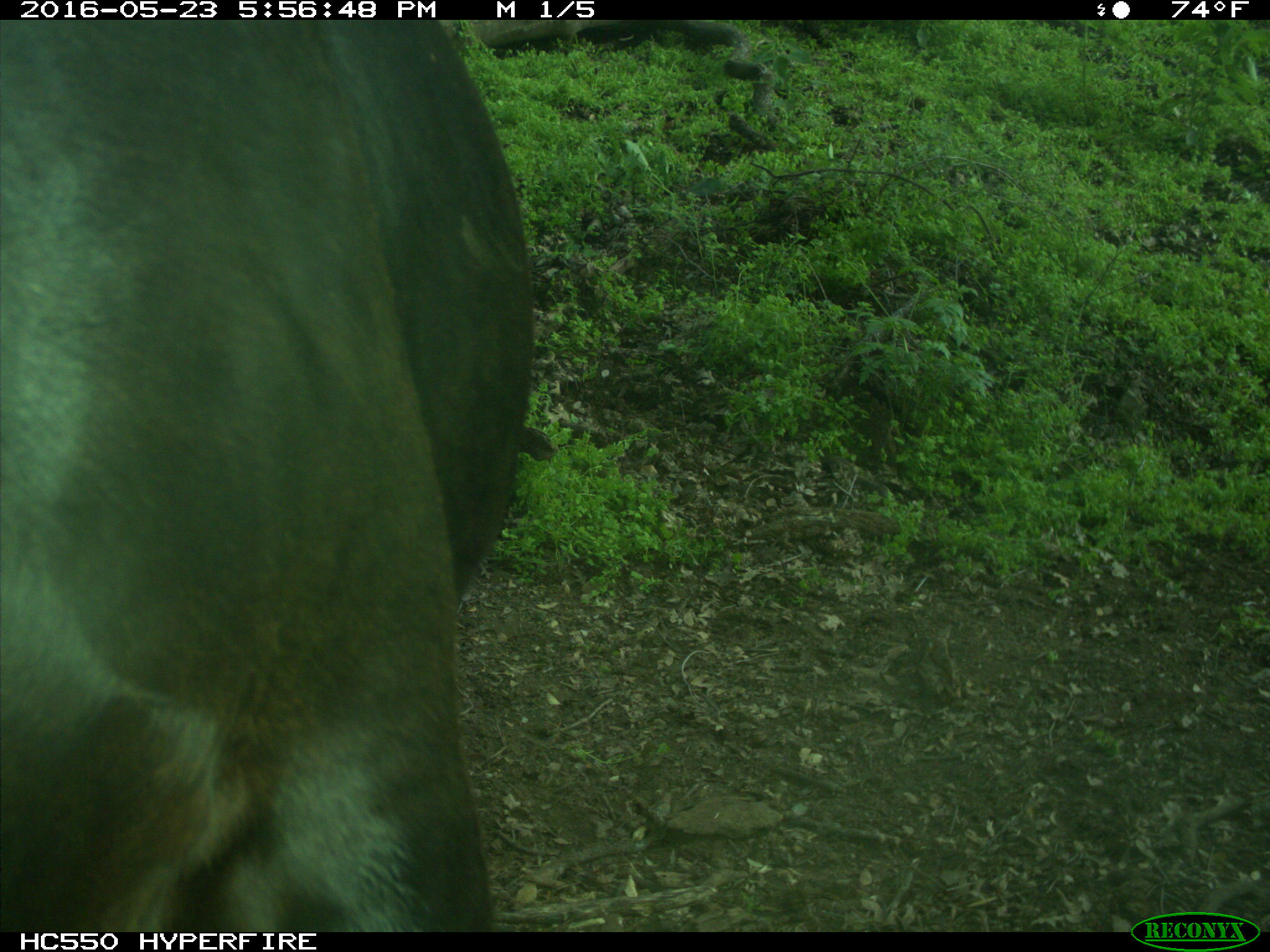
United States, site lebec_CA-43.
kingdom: Animalia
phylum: Chordata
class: Mammalia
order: Artiodactyla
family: Bovidae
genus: Bos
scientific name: Bos taurus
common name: domestic cow